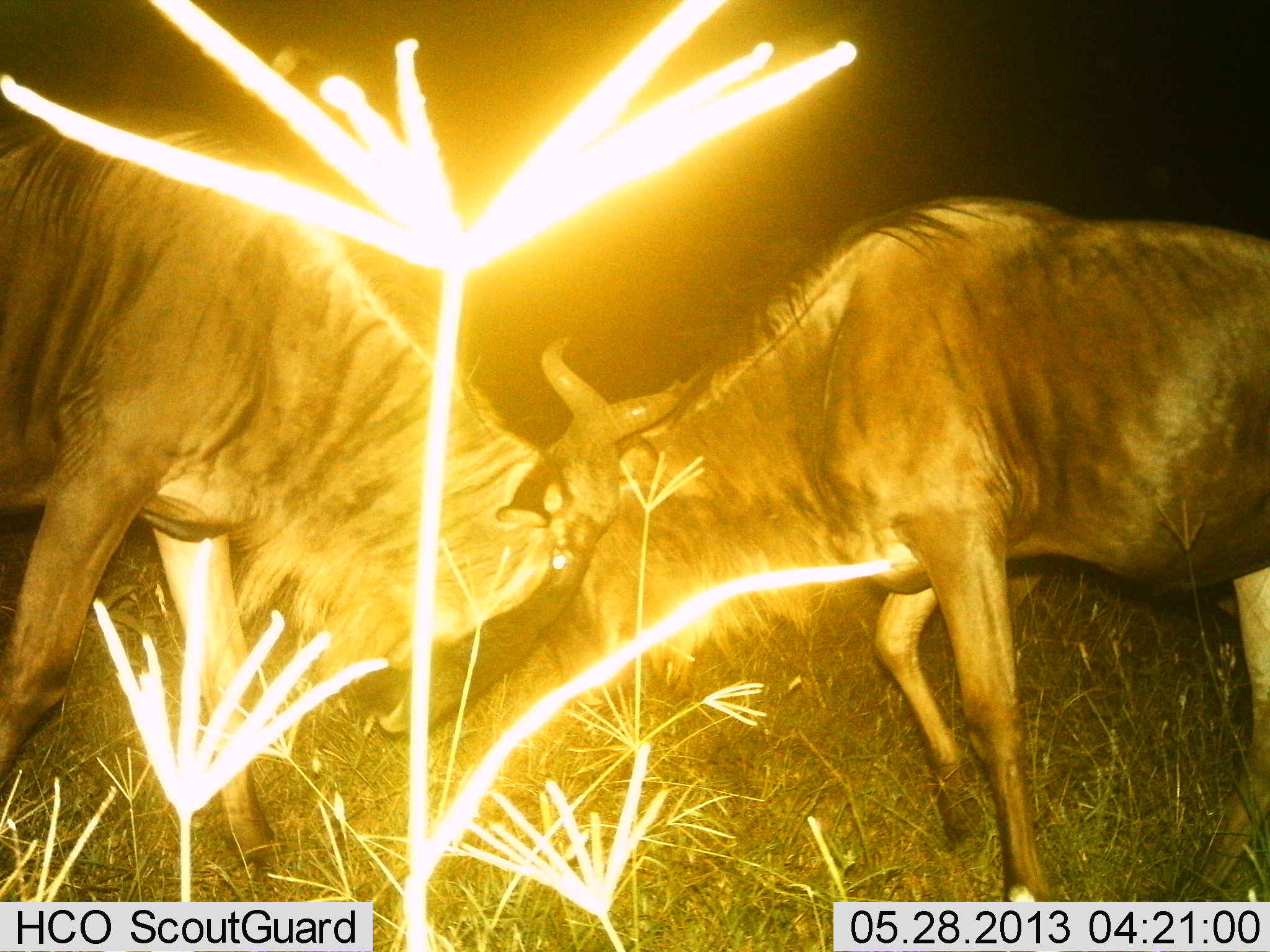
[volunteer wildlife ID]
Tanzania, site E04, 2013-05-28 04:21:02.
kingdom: Animalia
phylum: Chordata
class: Mammalia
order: Artiodactyla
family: Bovidae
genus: Connochaetes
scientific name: Connochaetes taurinus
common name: blue wildebeest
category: wildebeest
Wildebeest (blue wildebeest) (Connochaetes taurinus), count 2. Behavior (volunteer vote fractions): standing 15%, resting 0%, moving 0%, interacting 96%. Young present (vote fraction): 0%. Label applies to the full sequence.